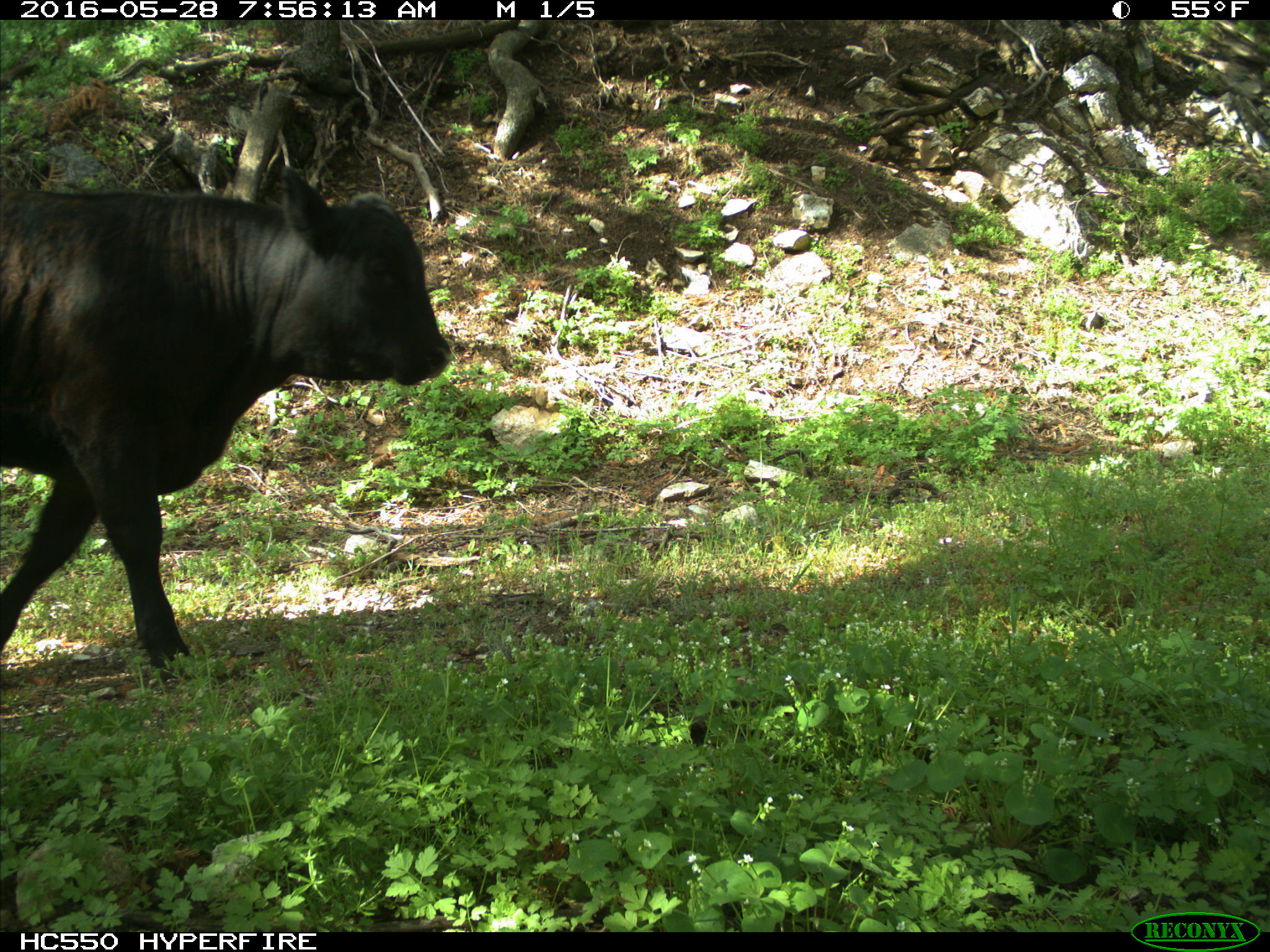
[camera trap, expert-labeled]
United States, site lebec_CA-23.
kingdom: Animalia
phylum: Chordata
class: Mammalia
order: Artiodactyla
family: Bovidae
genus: Bos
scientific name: Bos taurus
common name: domestic cow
Bos taurus (domestic cow).